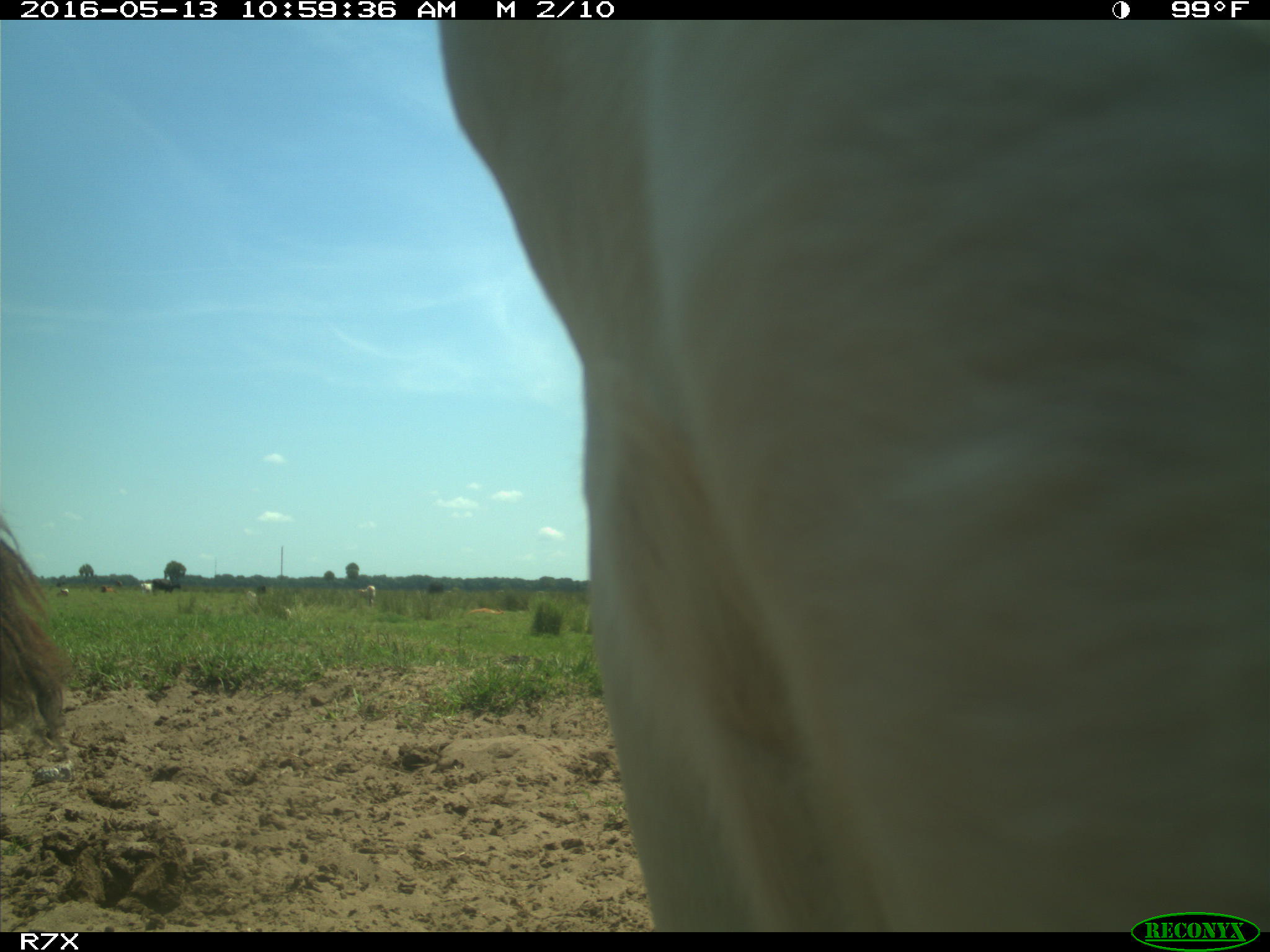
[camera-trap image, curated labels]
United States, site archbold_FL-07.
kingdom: Animalia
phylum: Chordata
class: Mammalia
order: Artiodactyla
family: Bovidae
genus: Bos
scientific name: Bos taurus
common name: domestic cow